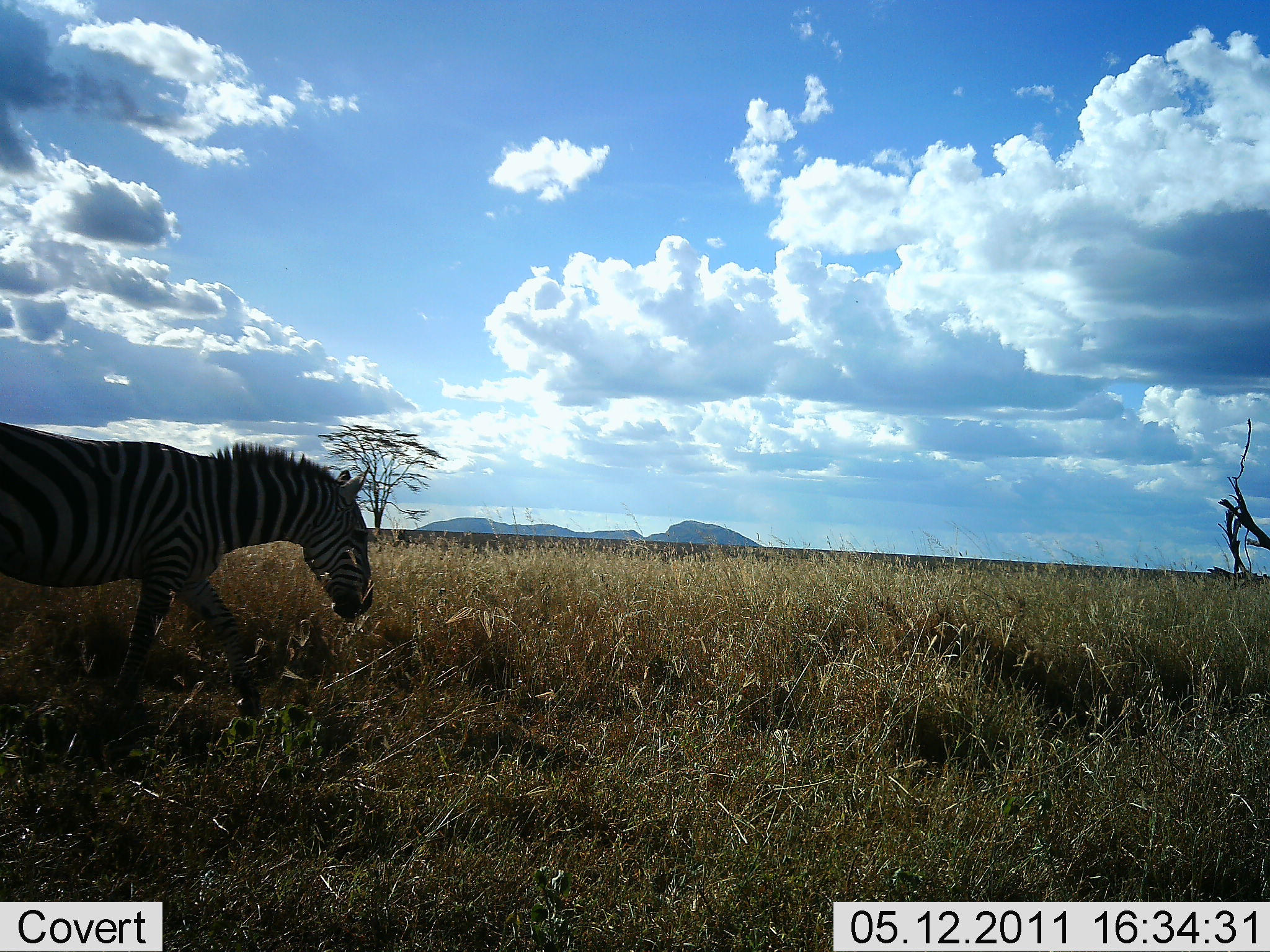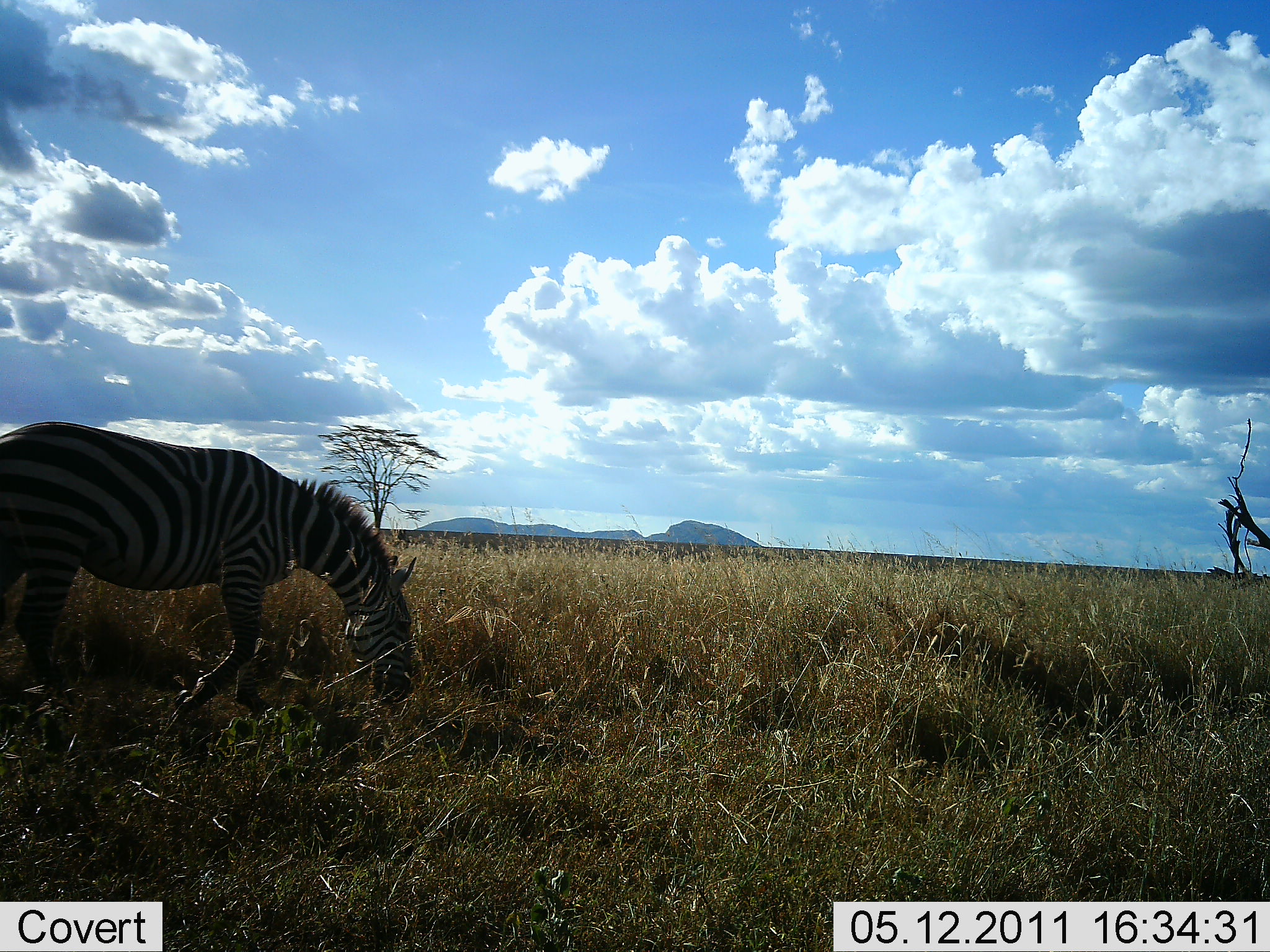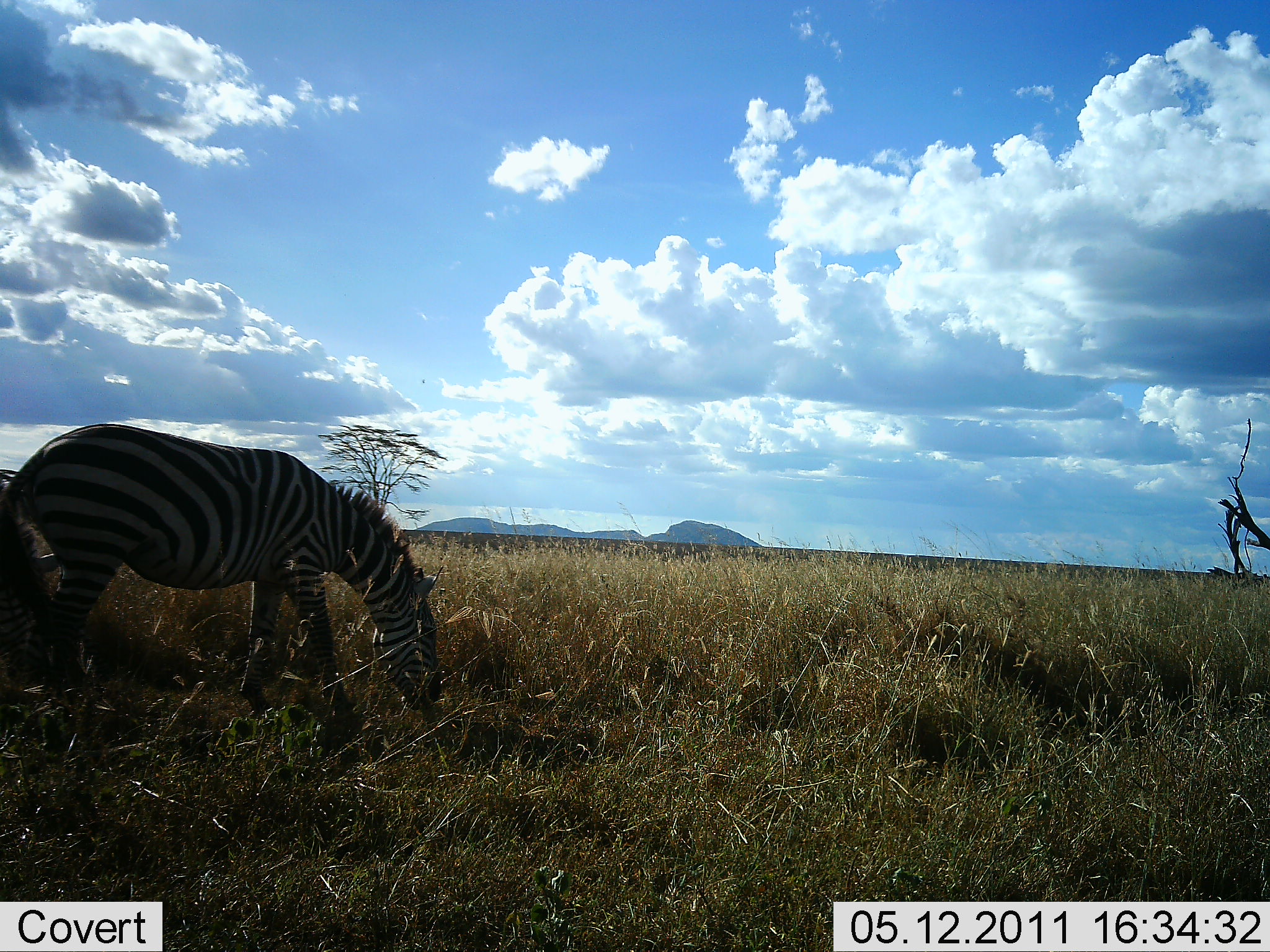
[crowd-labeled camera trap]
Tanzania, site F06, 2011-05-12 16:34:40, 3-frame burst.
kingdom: Animalia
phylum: Chordata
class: Mammalia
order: Perissodactyla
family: Equidae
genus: Equus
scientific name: Equus quagga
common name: plains zebra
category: zebra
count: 1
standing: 8%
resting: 0%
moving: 23%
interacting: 0%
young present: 0%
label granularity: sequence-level